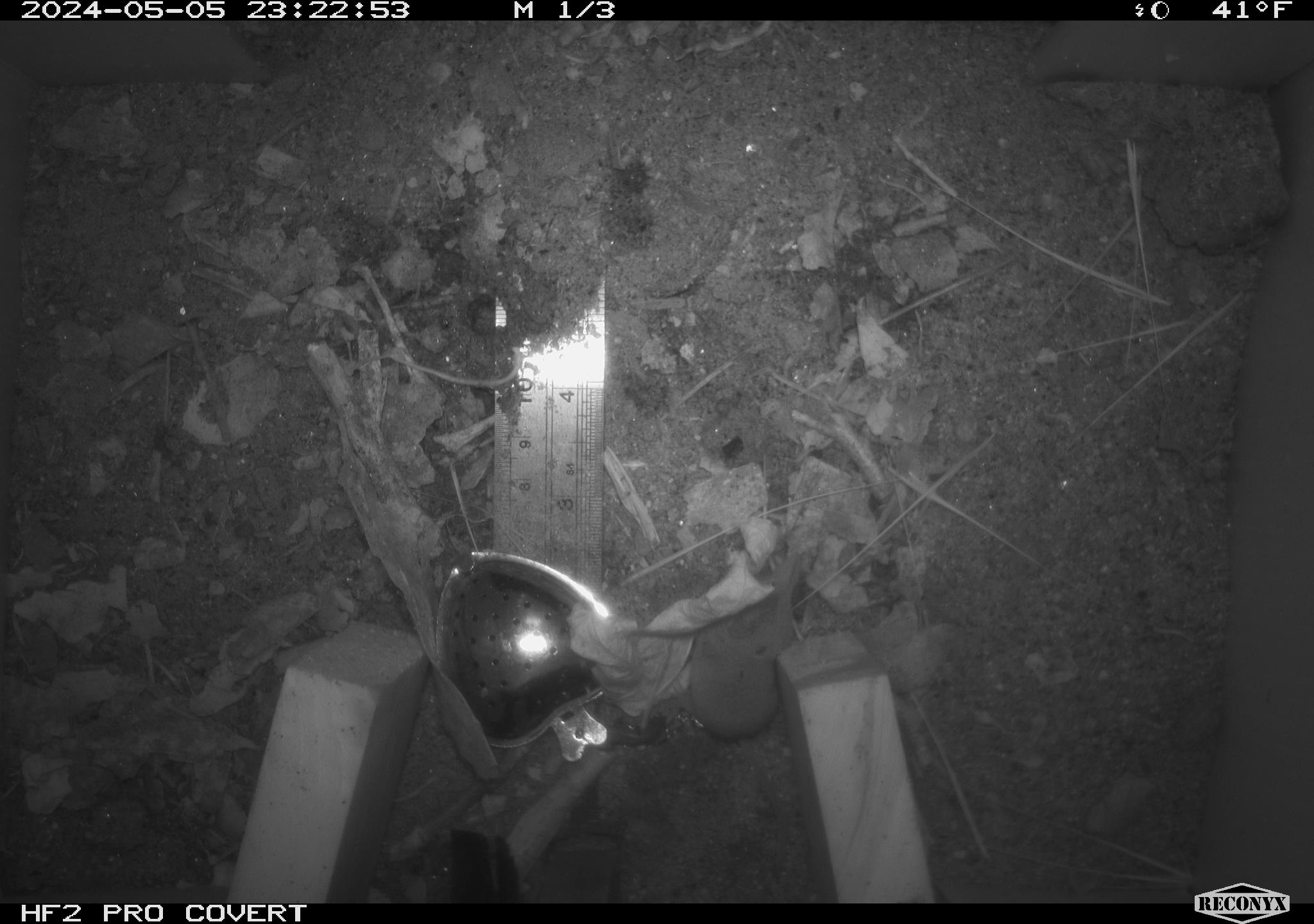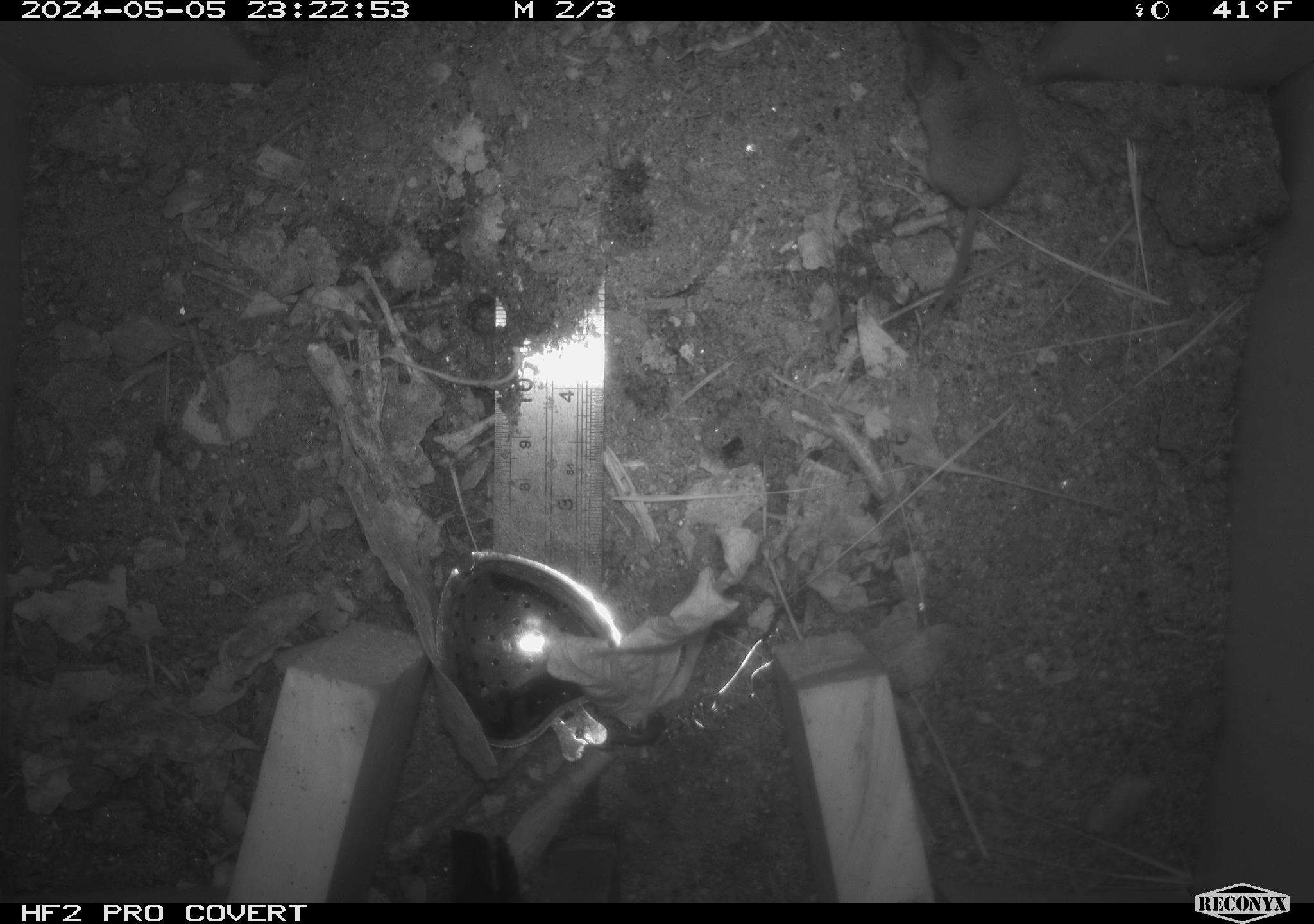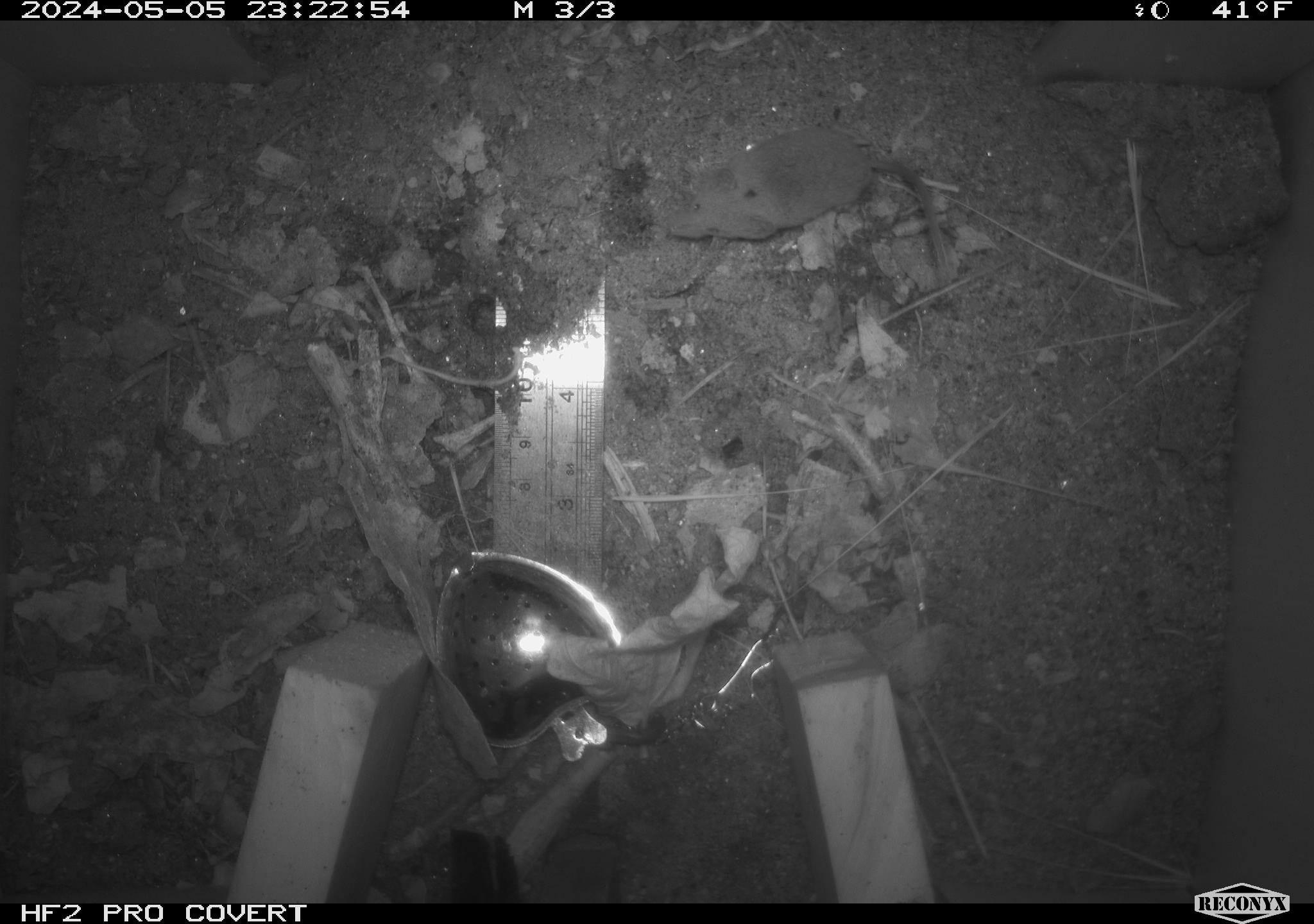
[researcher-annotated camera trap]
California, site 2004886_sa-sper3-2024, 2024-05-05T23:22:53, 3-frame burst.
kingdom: Animalia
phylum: Chordata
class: Mammalia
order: Eulipotyphla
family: Soricidae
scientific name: Soricidae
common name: shrews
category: soricidae family